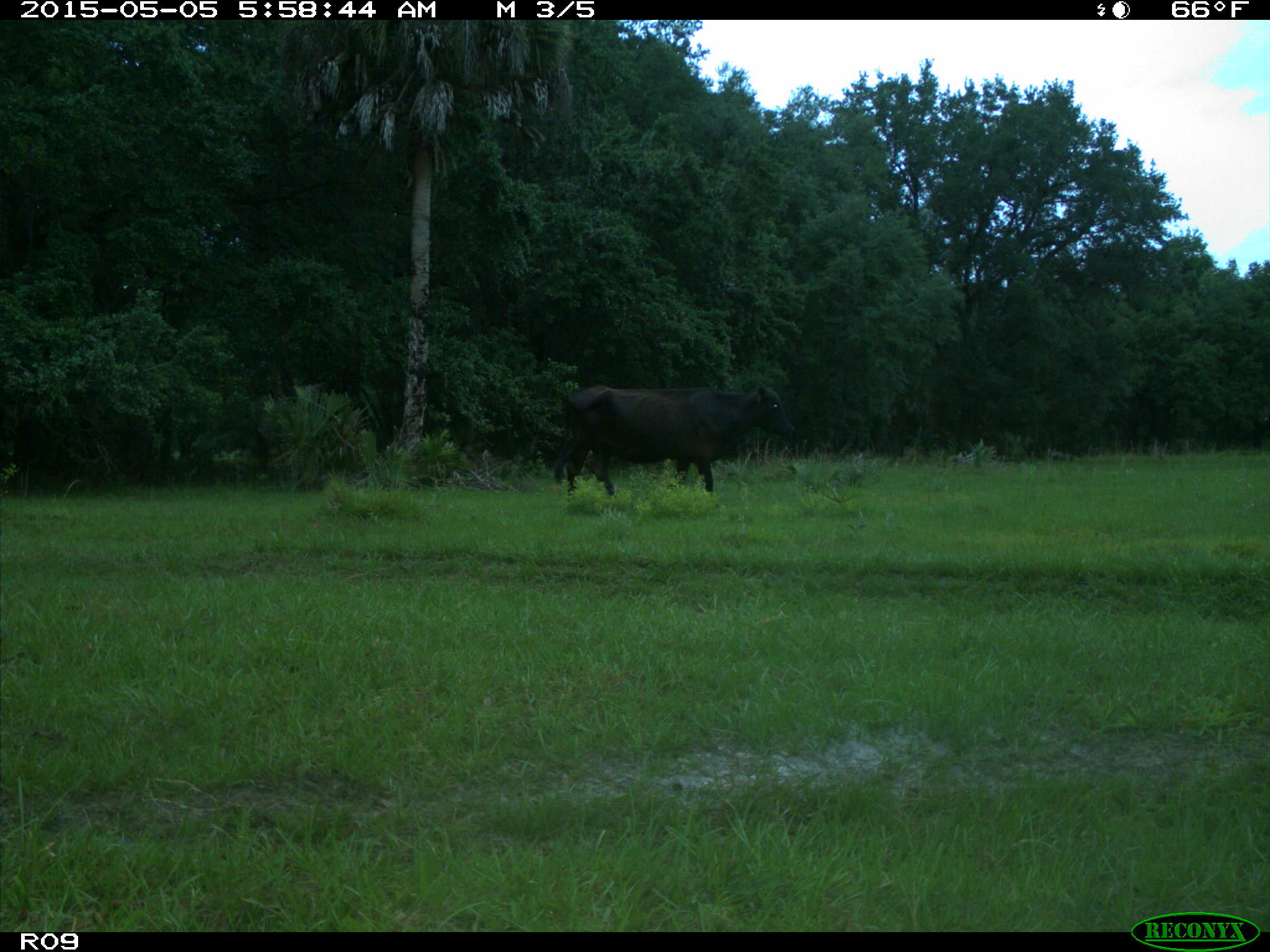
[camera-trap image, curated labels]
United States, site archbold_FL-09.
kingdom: Animalia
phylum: Chordata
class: Mammalia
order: Artiodactyla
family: Bovidae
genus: Bos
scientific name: Bos taurus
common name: domestic cow